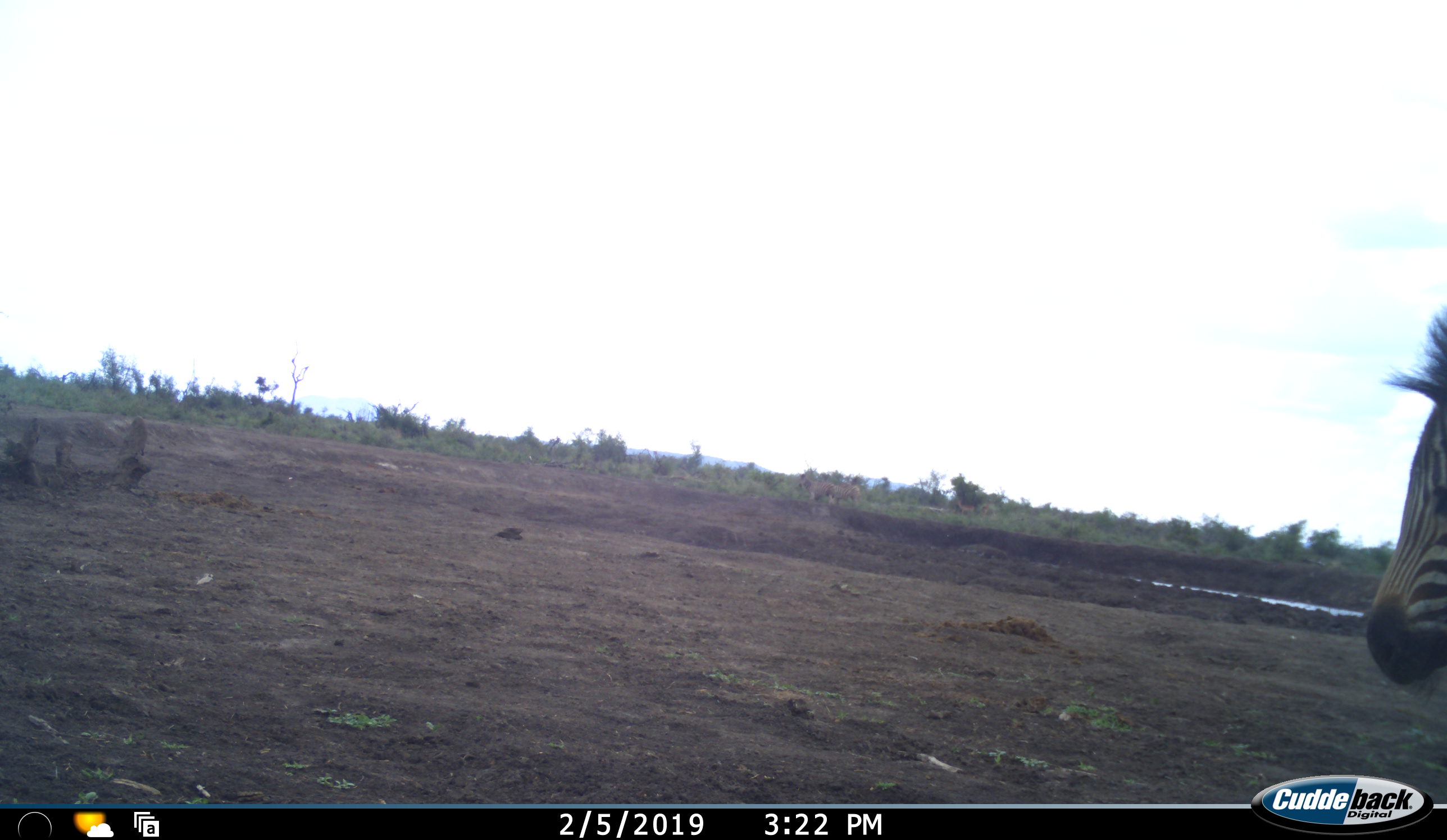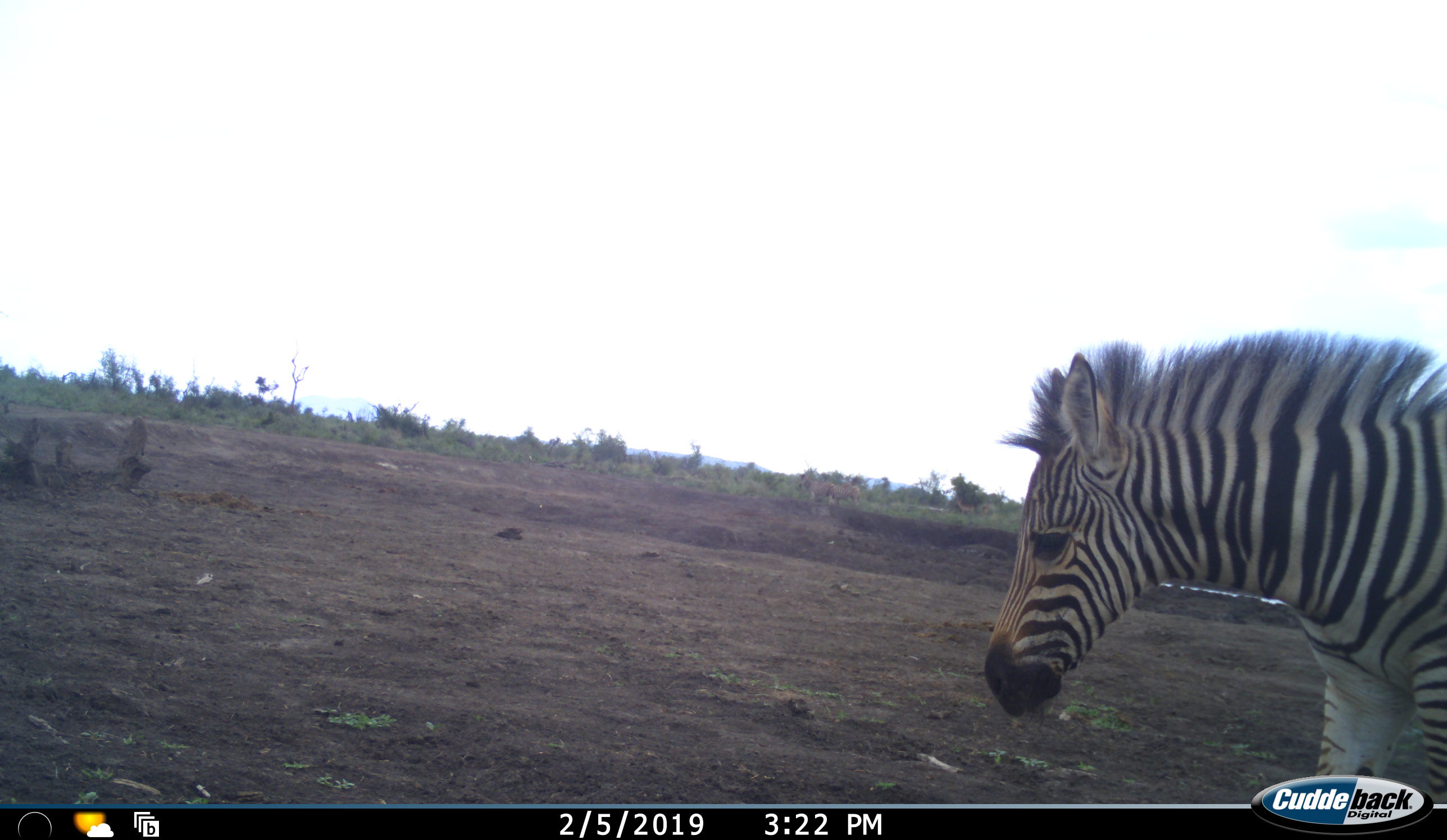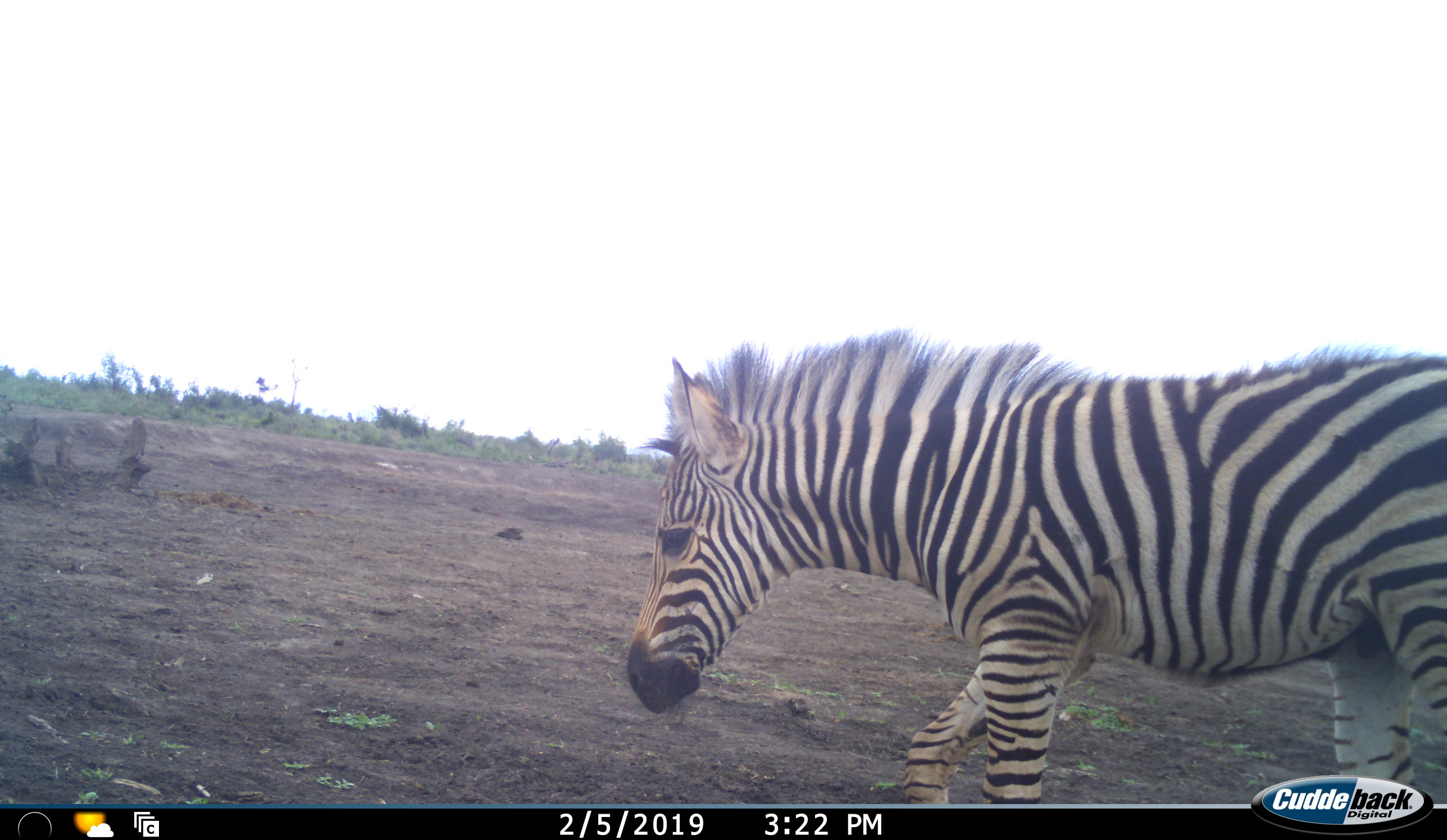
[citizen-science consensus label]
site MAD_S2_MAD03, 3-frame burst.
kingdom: Animalia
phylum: Chordata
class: Mammalia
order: Perissodactyla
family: Equidae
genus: Equus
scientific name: Equus quagga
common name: plains zebra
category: zebraplains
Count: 1.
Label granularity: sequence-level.